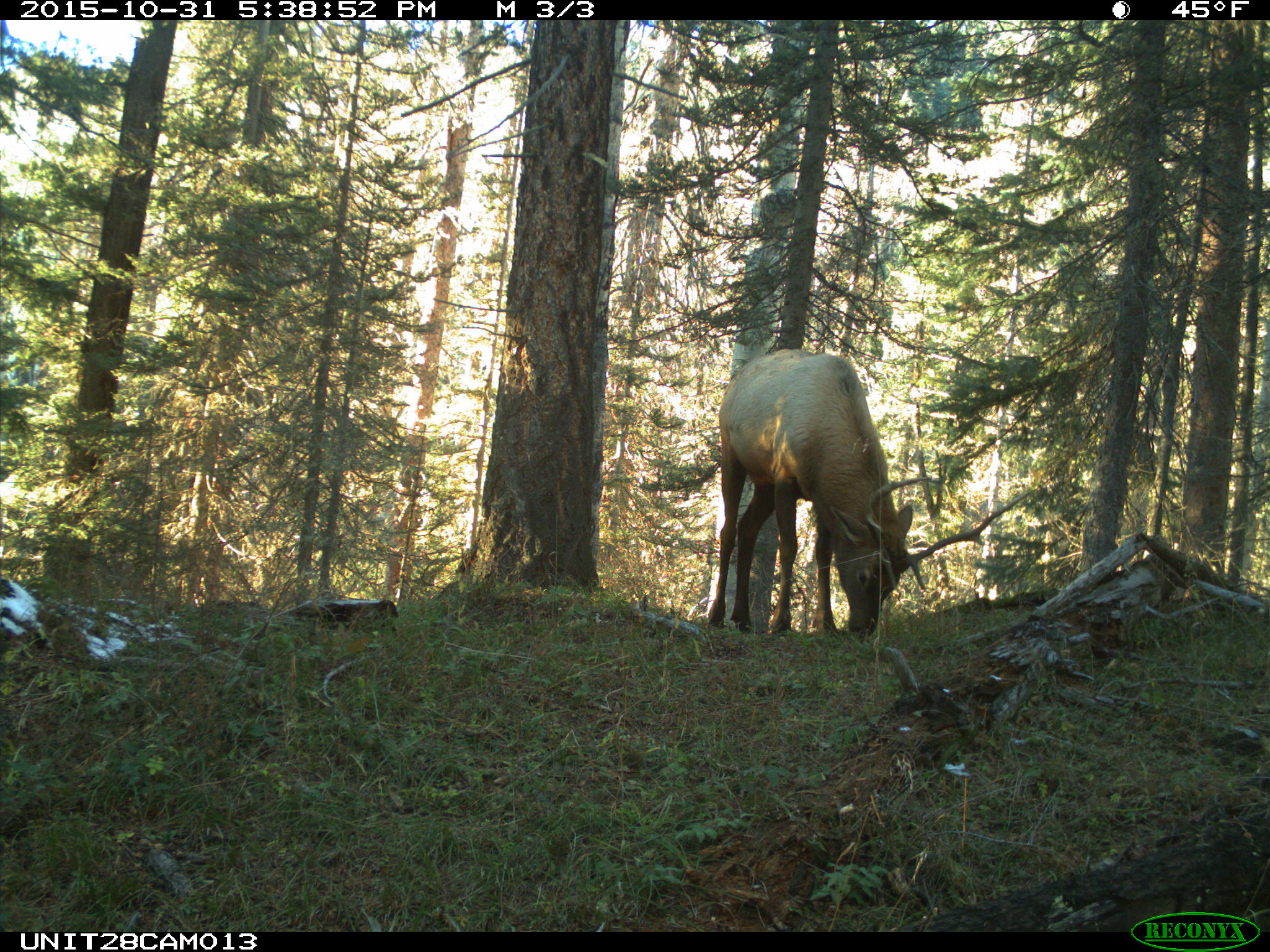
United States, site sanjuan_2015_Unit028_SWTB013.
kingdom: Animalia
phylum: Chordata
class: Mammalia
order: Artiodactyla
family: Cervidae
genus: Cervus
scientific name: Cervus elaphus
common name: red deer